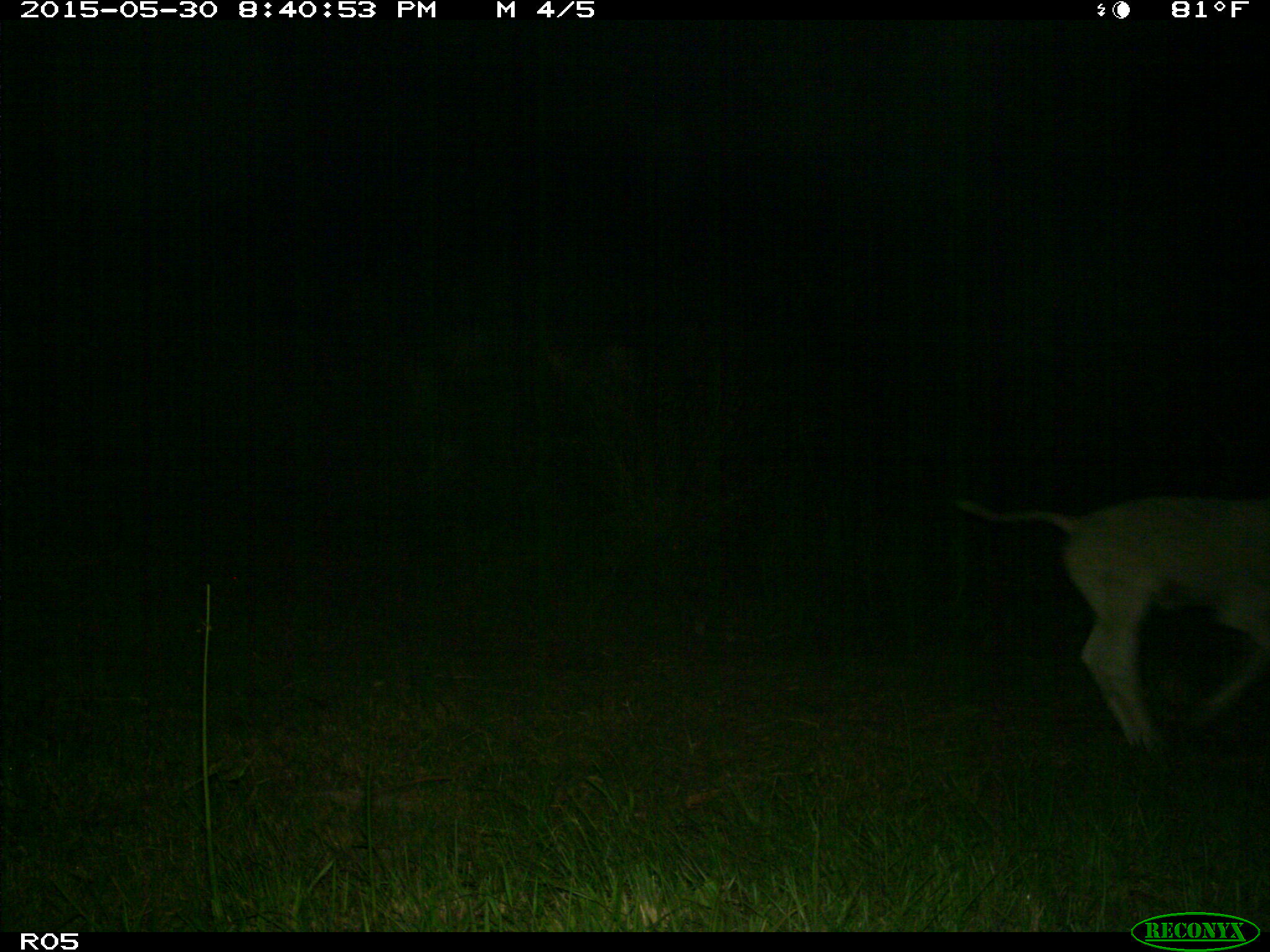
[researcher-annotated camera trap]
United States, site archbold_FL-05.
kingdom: Animalia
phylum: Chordata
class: Mammalia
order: Artiodactyla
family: Bovidae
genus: Bos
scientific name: Bos taurus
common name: domestic cow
Bos taurus (domestic cow).